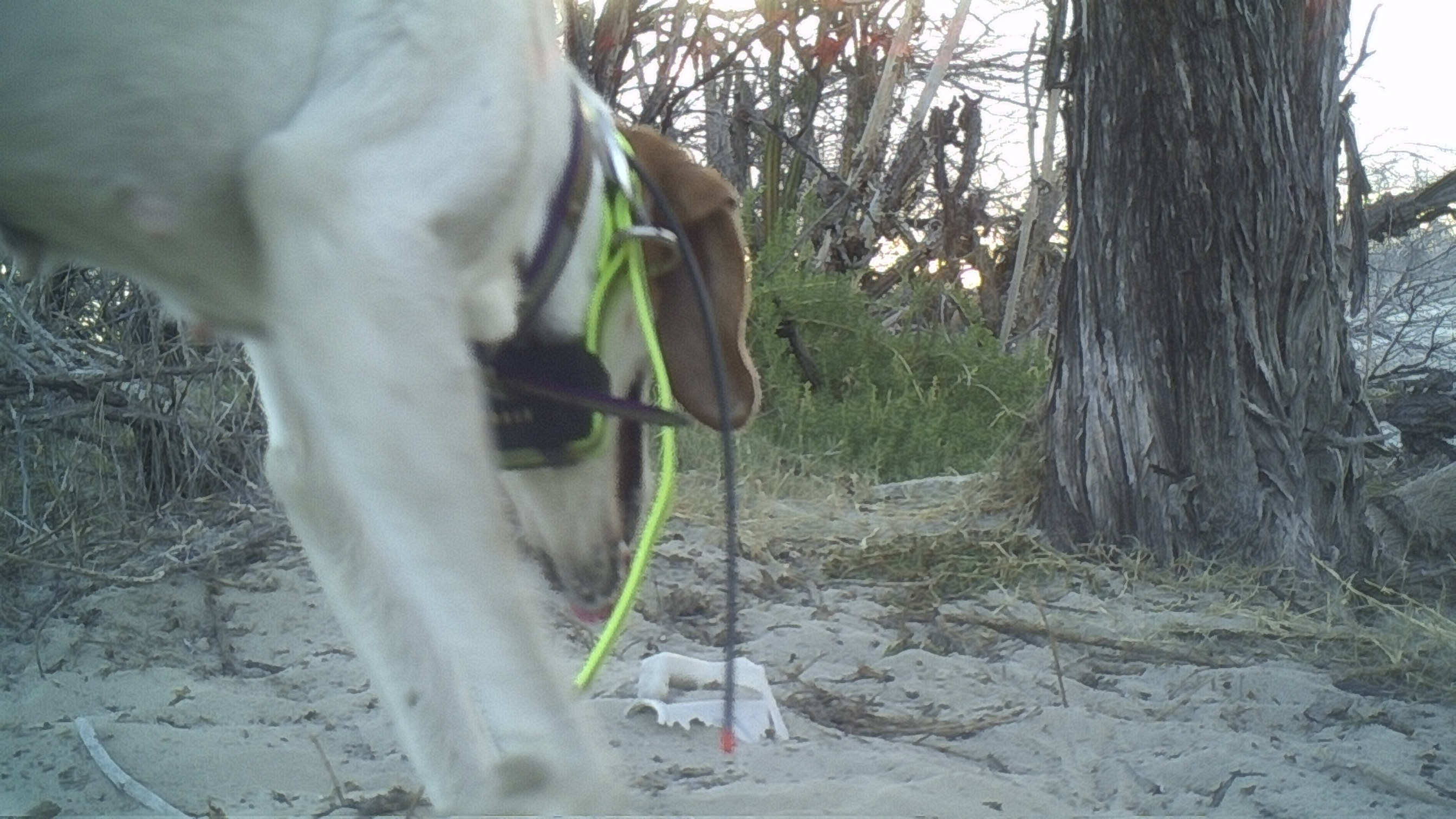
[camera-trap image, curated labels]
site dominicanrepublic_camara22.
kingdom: Animalia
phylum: Chordata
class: Mammalia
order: Carnivora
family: Canidae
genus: Canis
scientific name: Canis familiaris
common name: domestic dog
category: dog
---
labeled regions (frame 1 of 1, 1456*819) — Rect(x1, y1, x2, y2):
dog: Rect(0, 0, 766, 817)